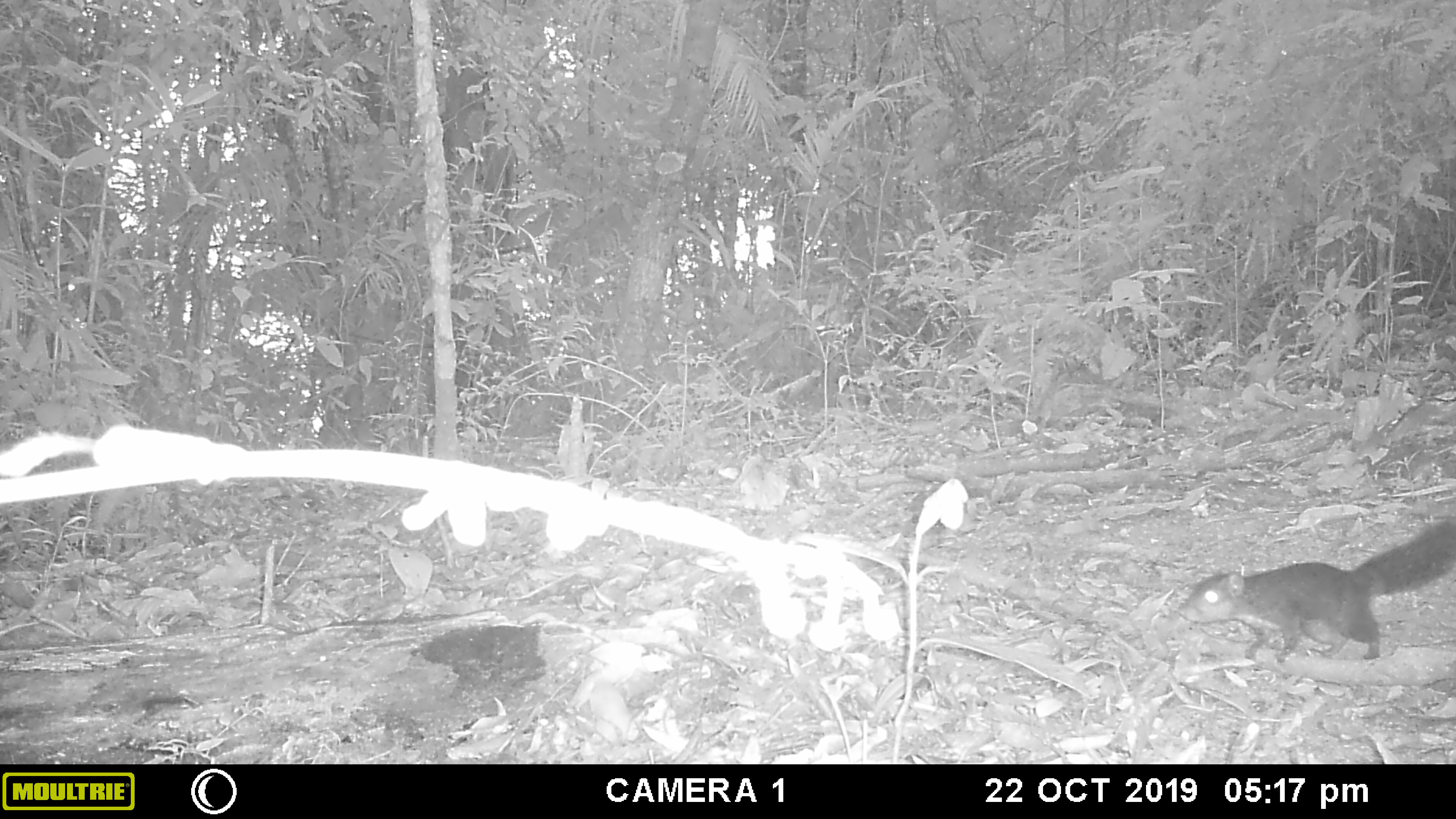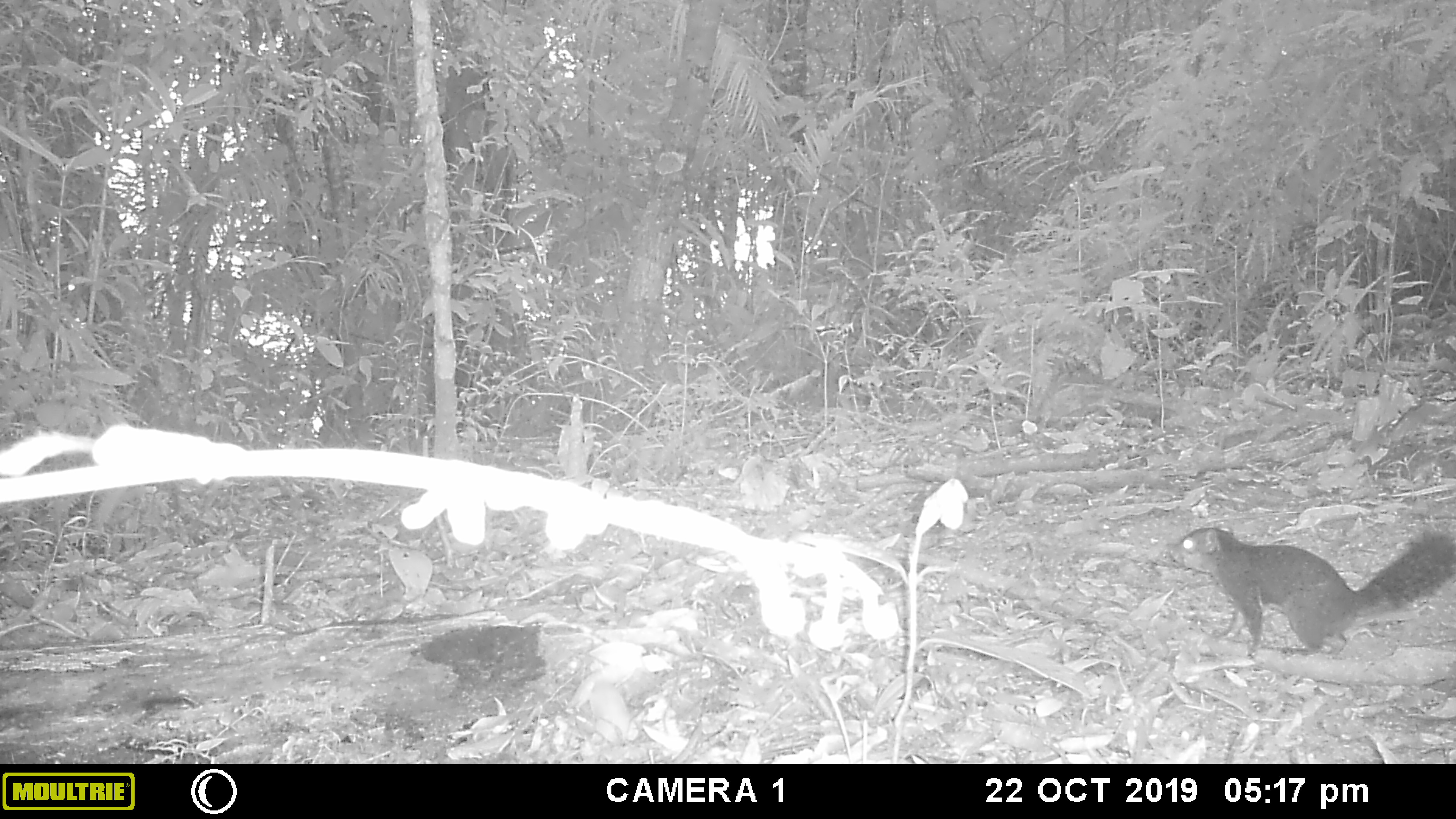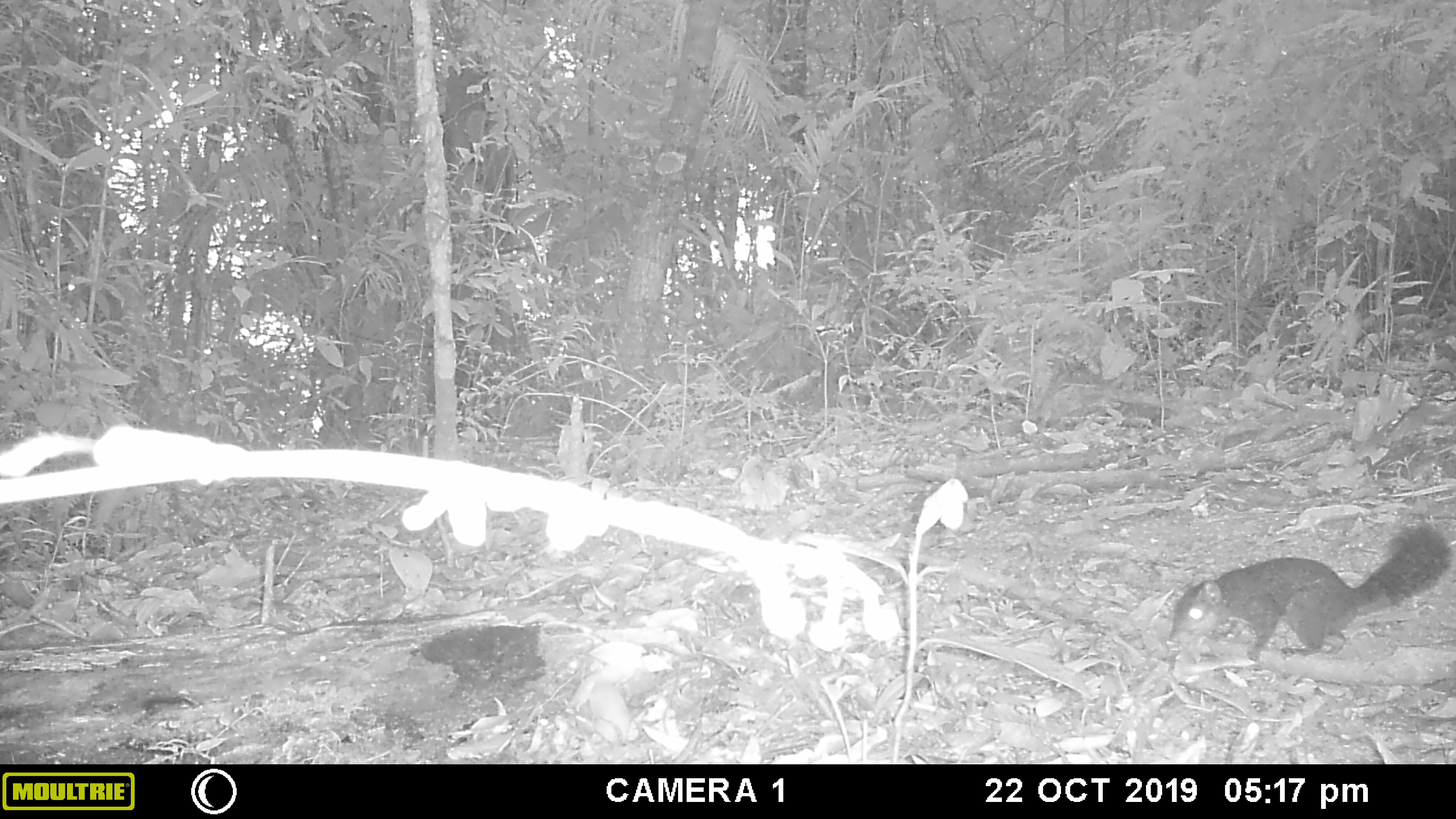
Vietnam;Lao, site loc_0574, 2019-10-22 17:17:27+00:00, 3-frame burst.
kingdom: Animalia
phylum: Chordata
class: Mammalia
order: Rodentia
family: Sciuridae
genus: Dremomys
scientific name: Dremomys rufigenis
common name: red-cheeked squirrel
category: red cheeked squirrel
Red cheeked squirrel (red-cheeked squirrel) (Dremomys rufigenis). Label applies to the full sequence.